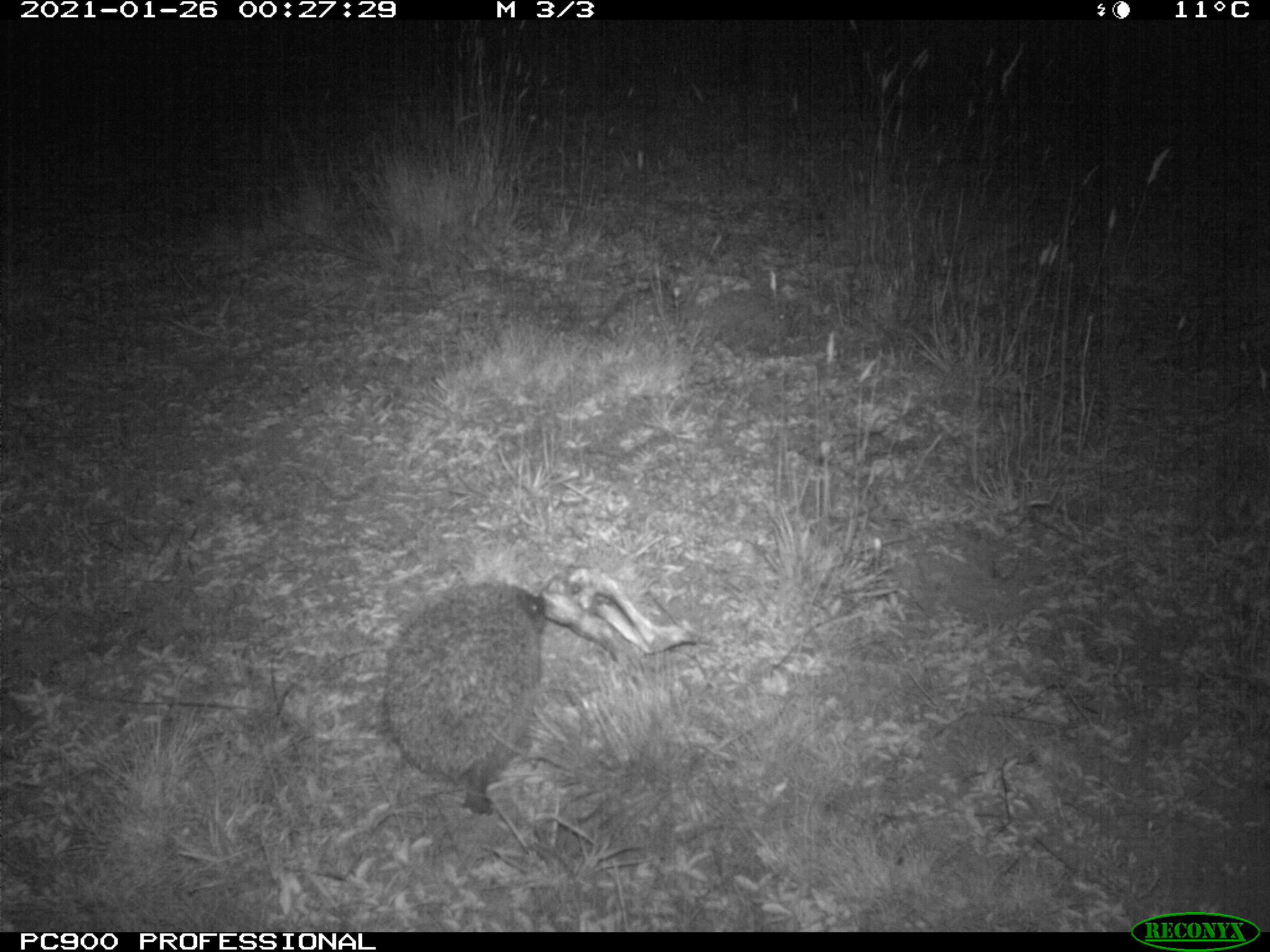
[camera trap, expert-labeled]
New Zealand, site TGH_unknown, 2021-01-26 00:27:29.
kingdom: Animalia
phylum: Chordata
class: Mammalia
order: Eulipotyphla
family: Erinaceidae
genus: Erinaceus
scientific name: Erinaceus europaeus europaeus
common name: european hedgehog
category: hedgehog